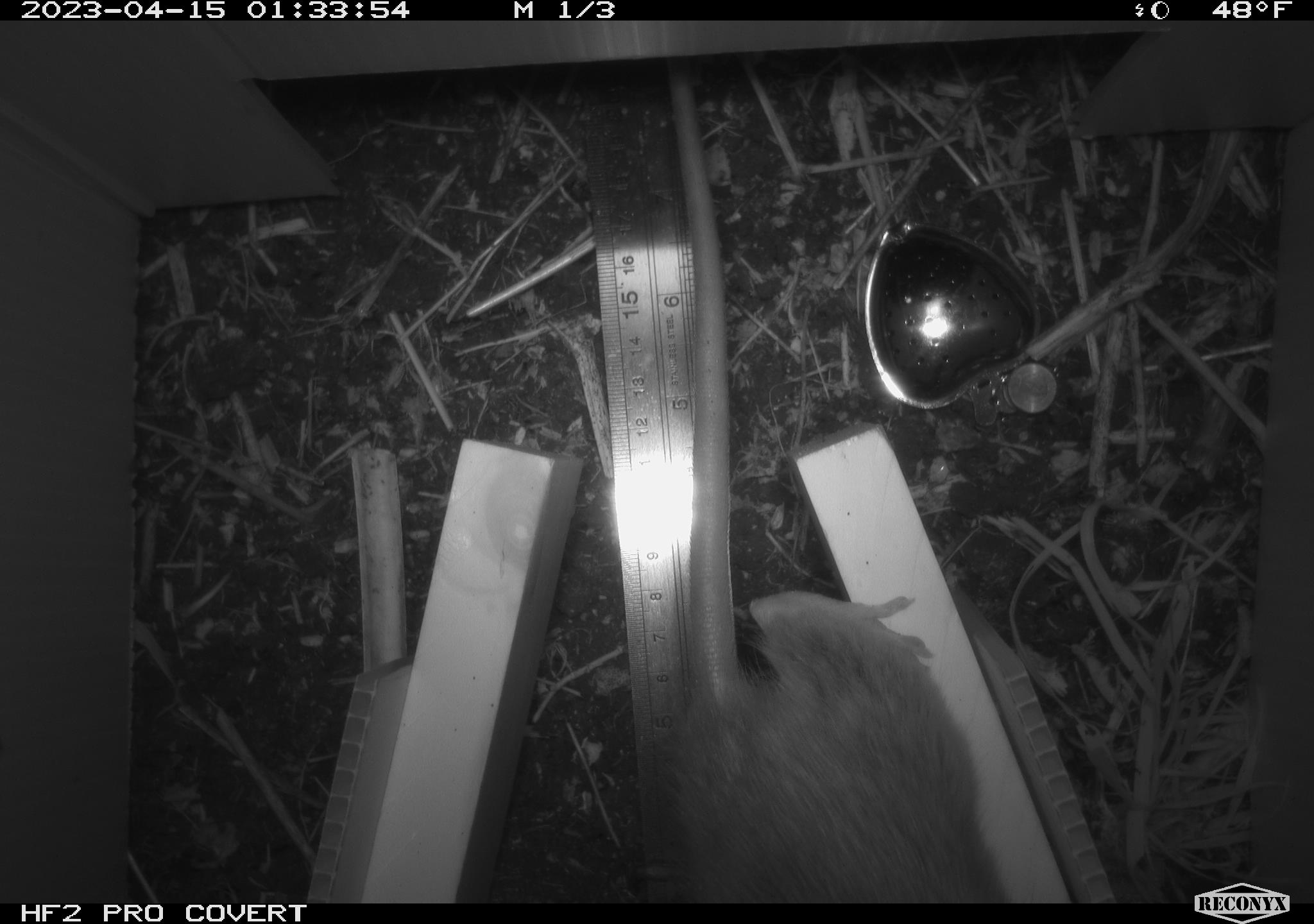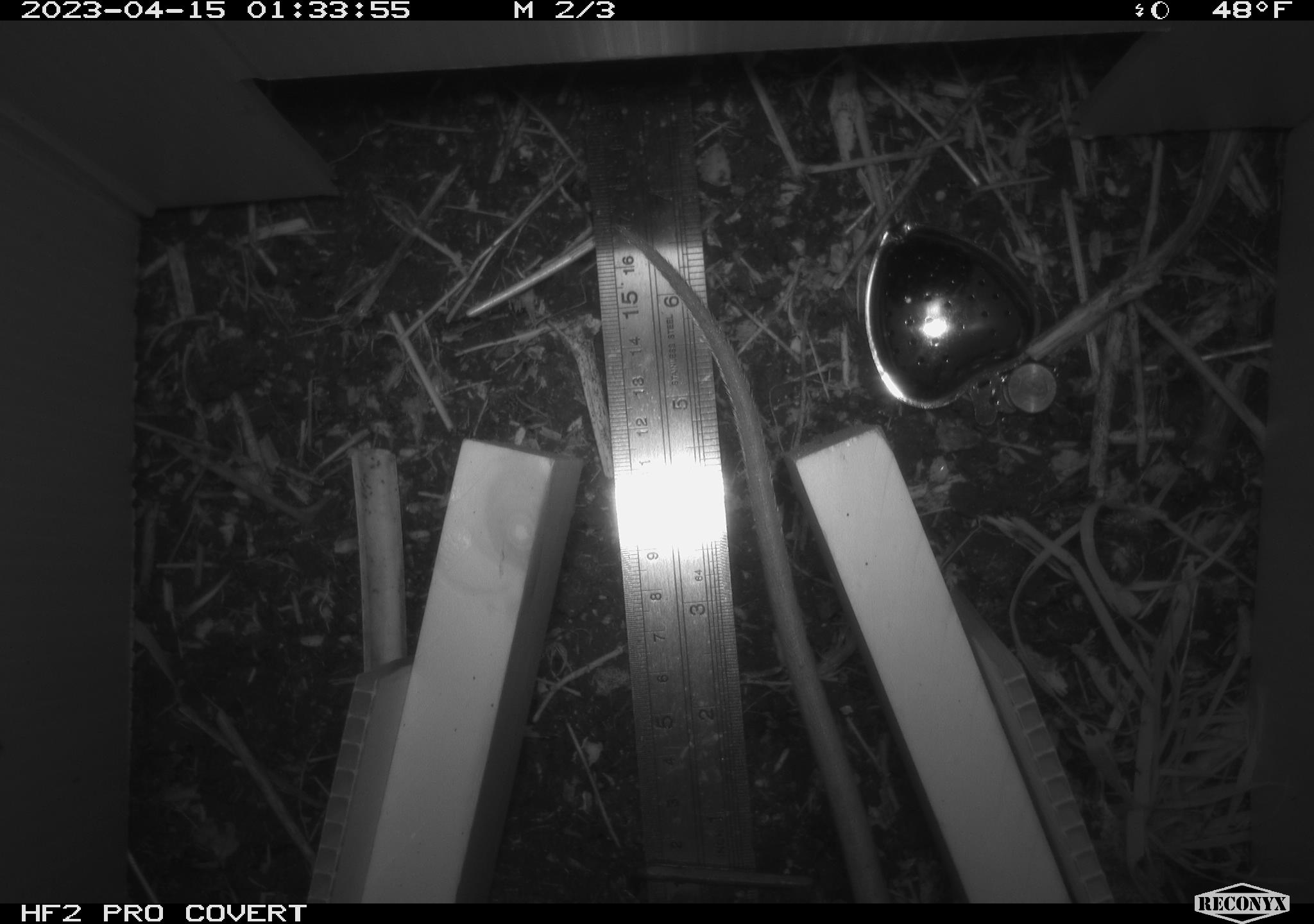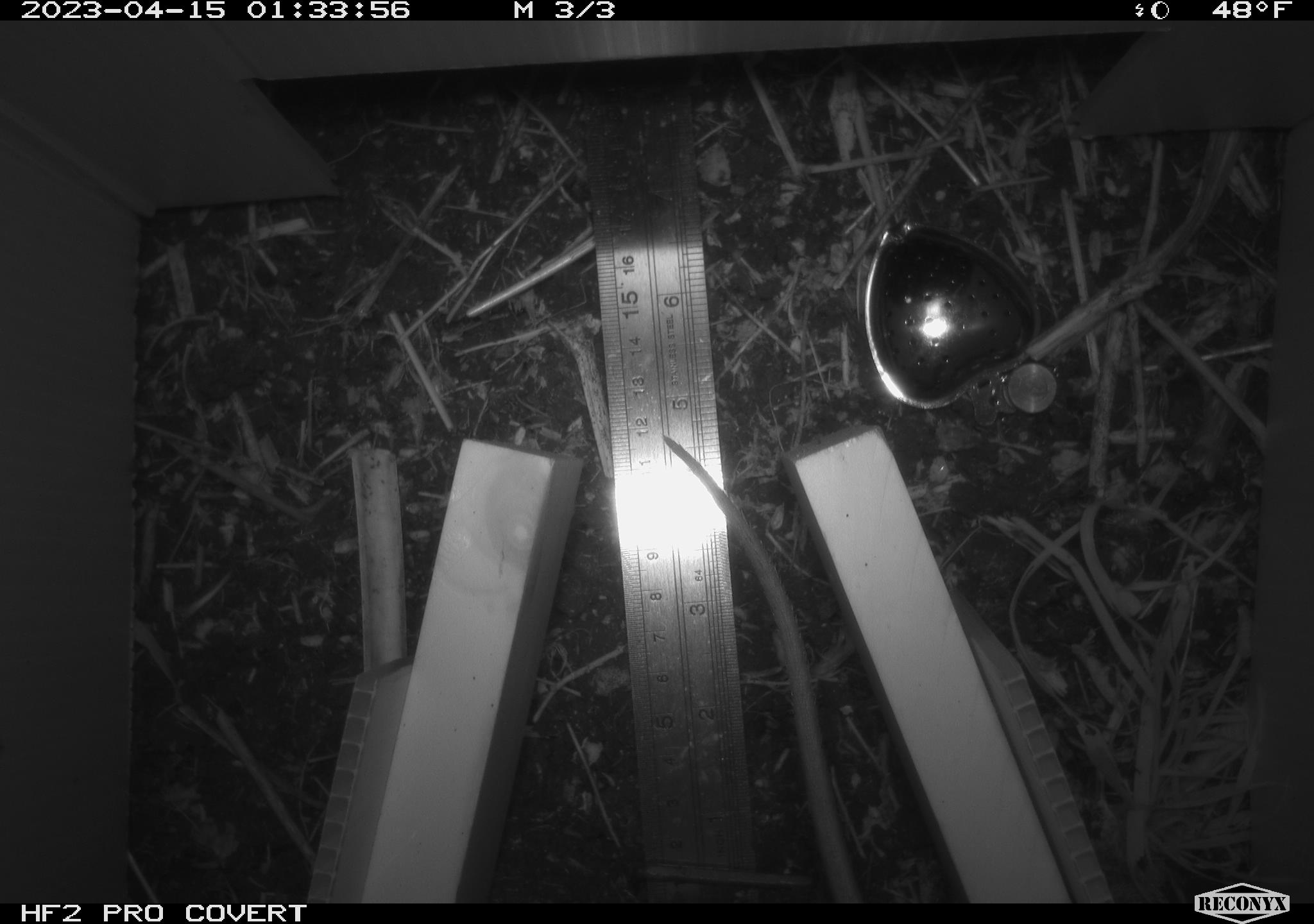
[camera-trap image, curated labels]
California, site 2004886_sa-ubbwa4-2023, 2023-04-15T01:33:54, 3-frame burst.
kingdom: Animalia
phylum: Chordata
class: Mammalia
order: Rodentia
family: Muridae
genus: Rattus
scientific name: Rattus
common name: rat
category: rattus species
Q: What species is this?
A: Rattus species (rat) (Rattus).